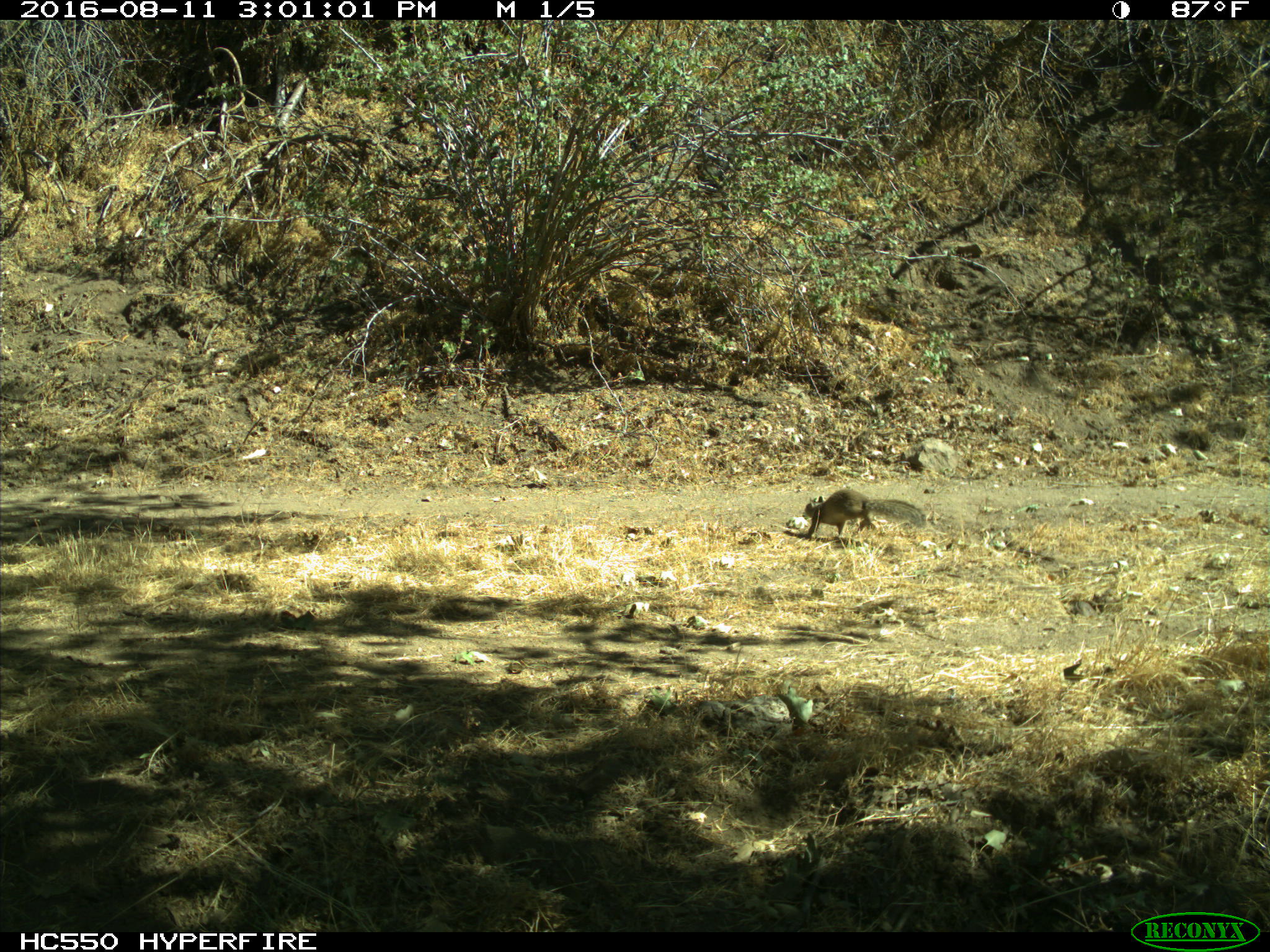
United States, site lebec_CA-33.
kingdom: Animalia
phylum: Chordata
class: Mammalia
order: Rodentia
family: Sciuridae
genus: Otospermophilus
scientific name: Otospermophilus beecheyi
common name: california ground squirrel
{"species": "Otospermophilus beecheyi (california ground squirrel)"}